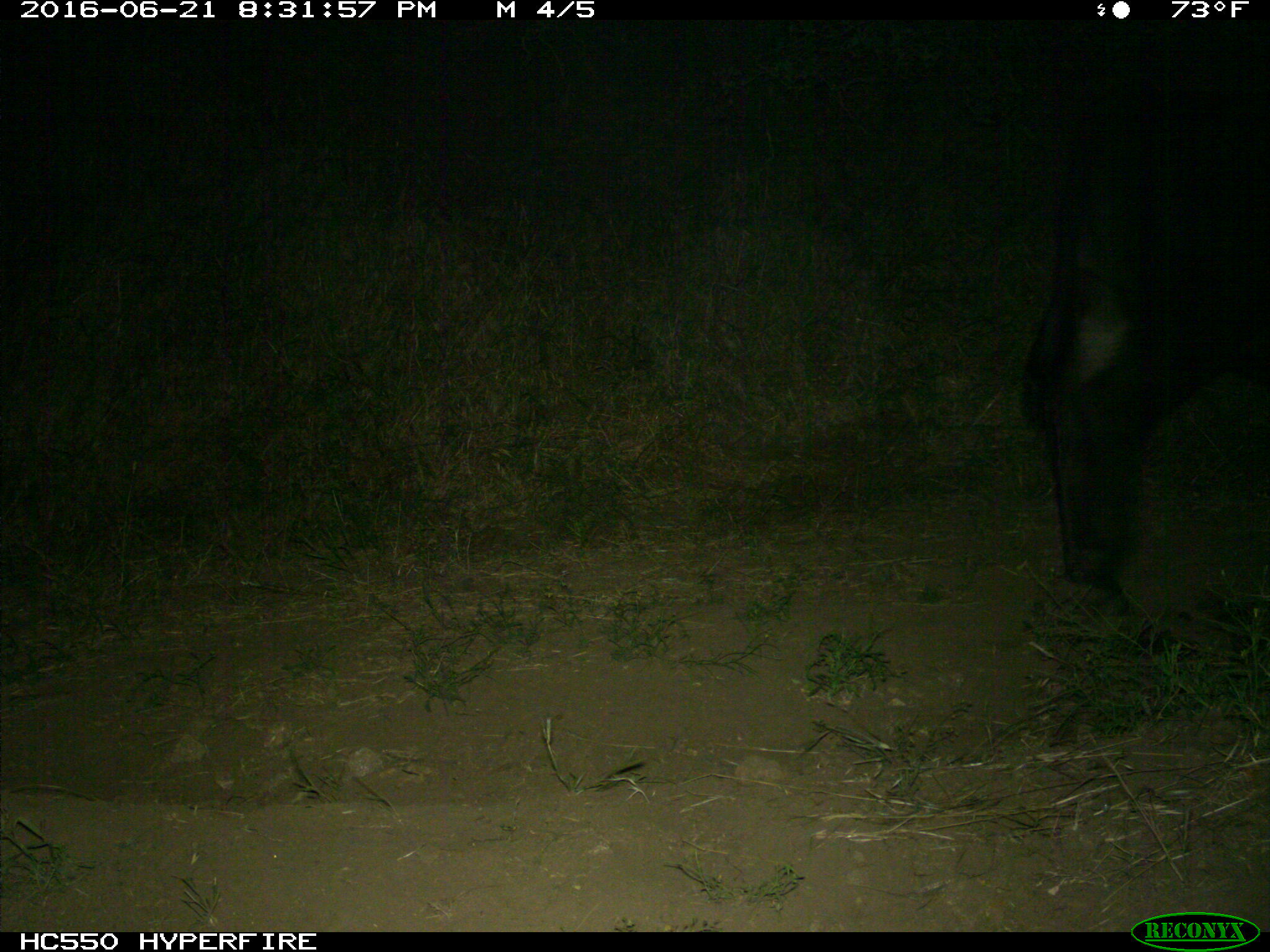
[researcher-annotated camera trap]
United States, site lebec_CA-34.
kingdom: Animalia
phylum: Chordata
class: Mammalia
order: Artiodactyla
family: Bovidae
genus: Bos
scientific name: Bos taurus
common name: domestic cow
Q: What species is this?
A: Bos taurus (domestic cow).